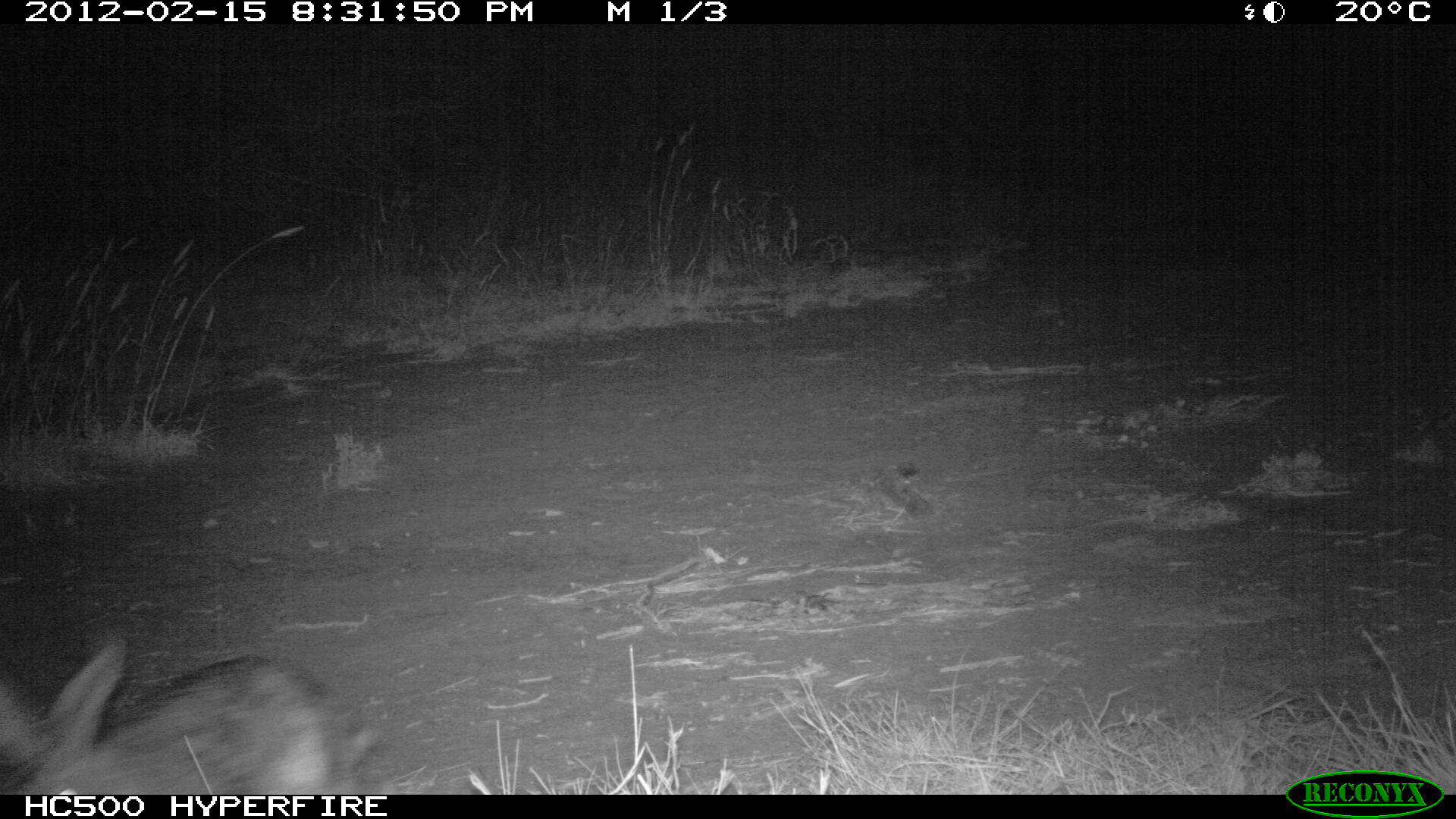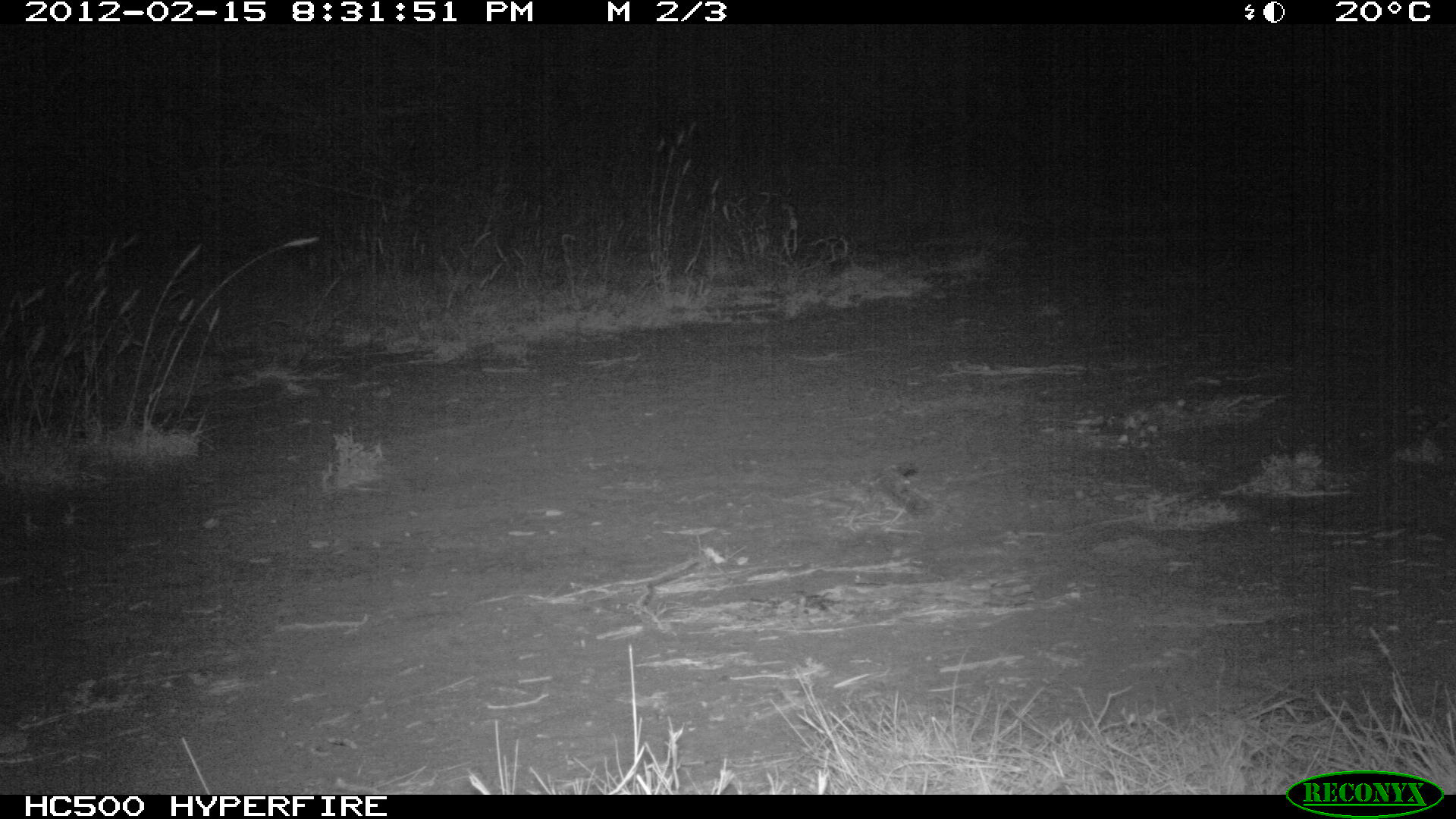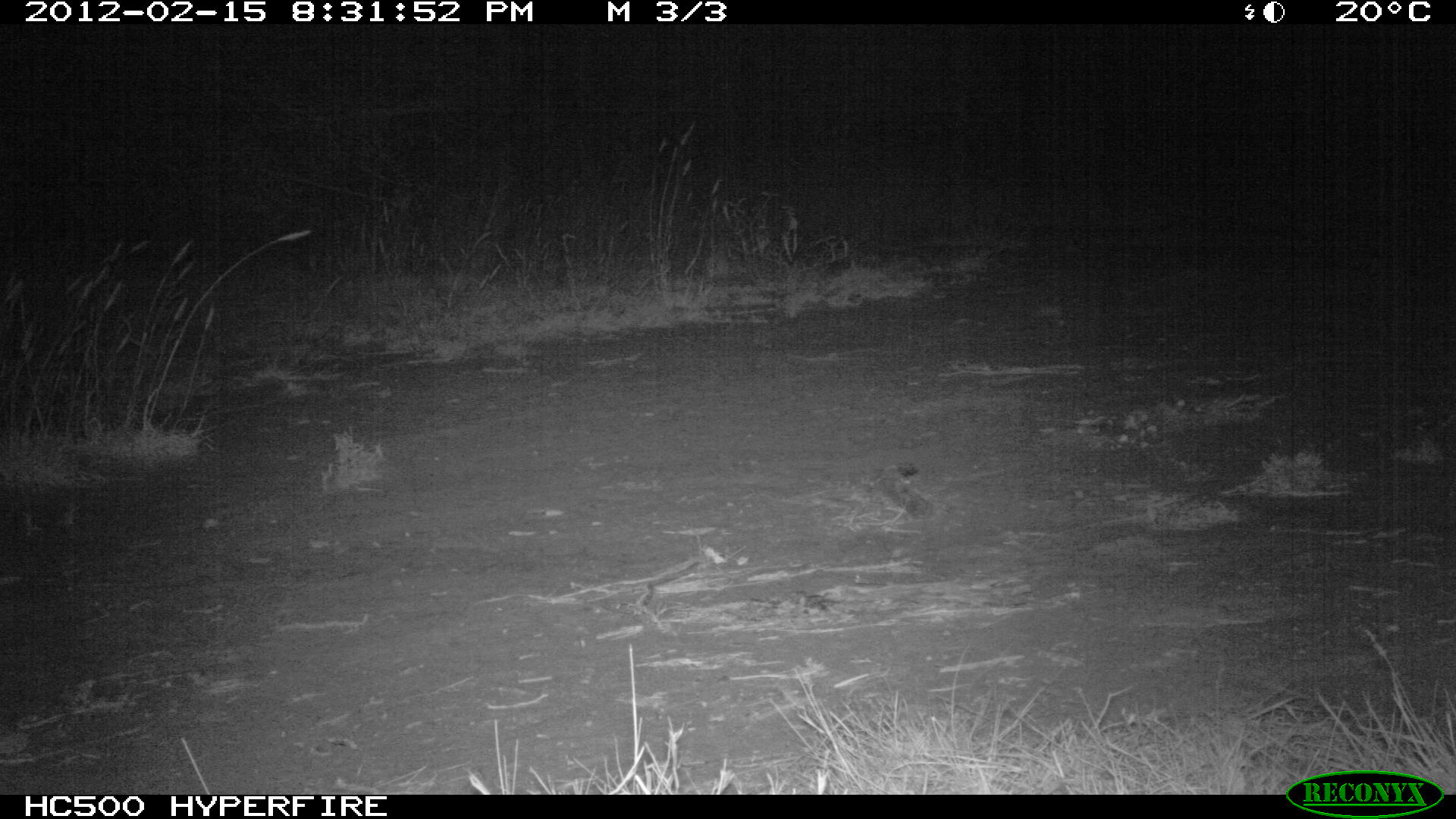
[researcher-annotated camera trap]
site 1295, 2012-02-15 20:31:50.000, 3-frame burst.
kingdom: Animalia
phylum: Chordata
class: Mammalia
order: Lagomorpha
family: Leporidae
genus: Lepus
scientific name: Lepus saxatilis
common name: scrub hare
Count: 1.